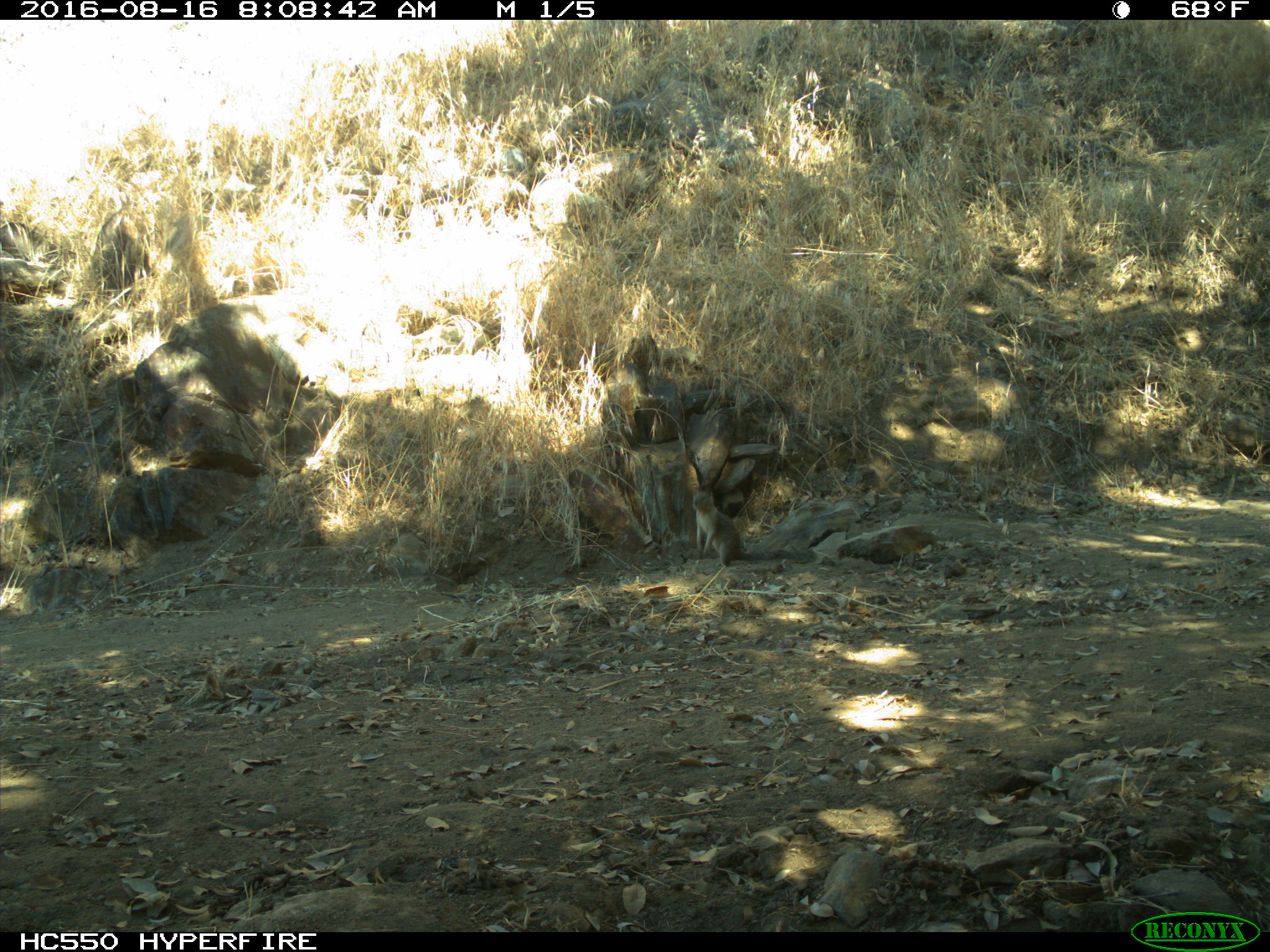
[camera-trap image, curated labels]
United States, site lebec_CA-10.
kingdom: Animalia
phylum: Chordata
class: Mammalia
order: Rodentia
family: Sciuridae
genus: Otospermophilus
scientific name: Otospermophilus beecheyi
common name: california ground squirrel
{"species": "Otospermophilus beecheyi (california ground squirrel)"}